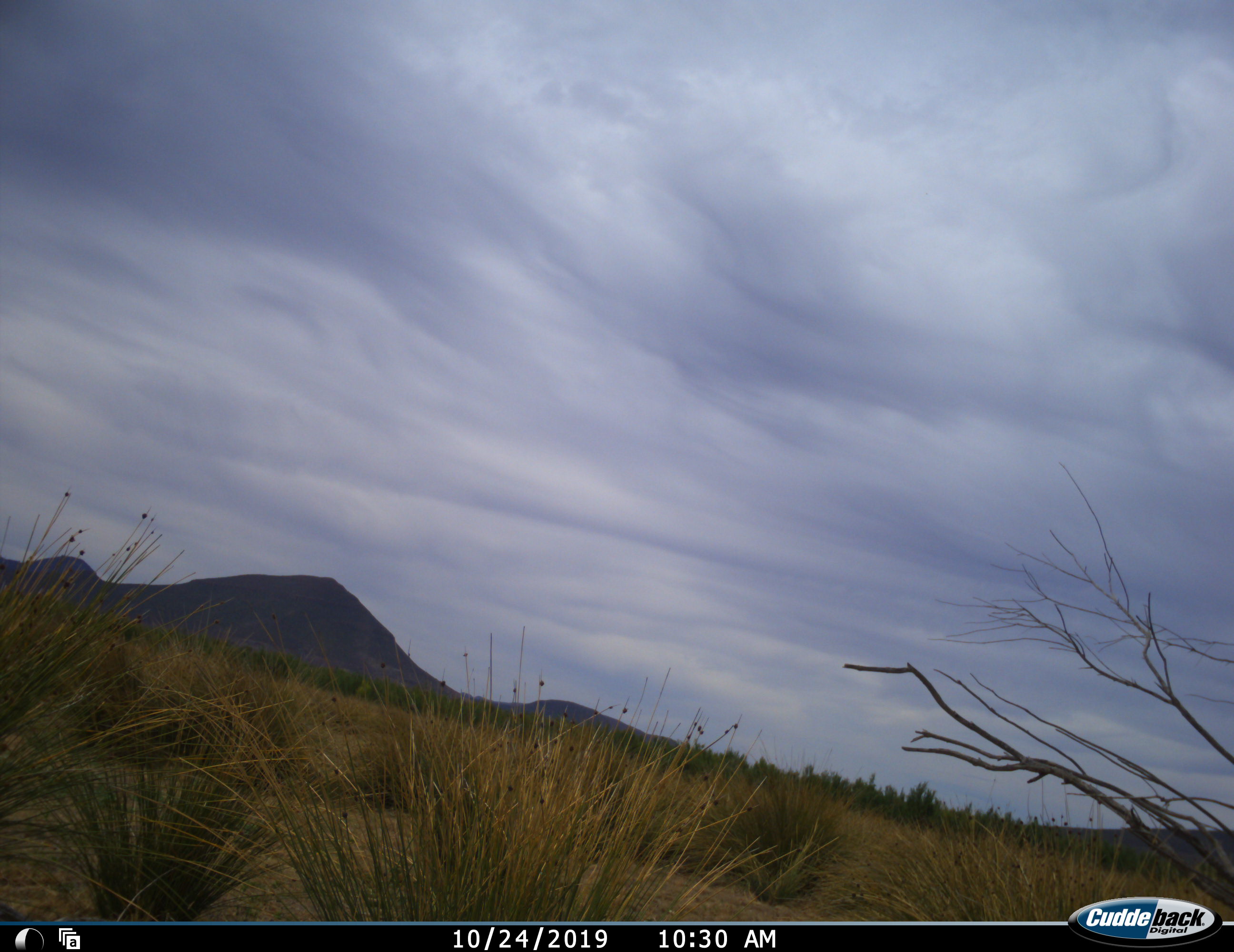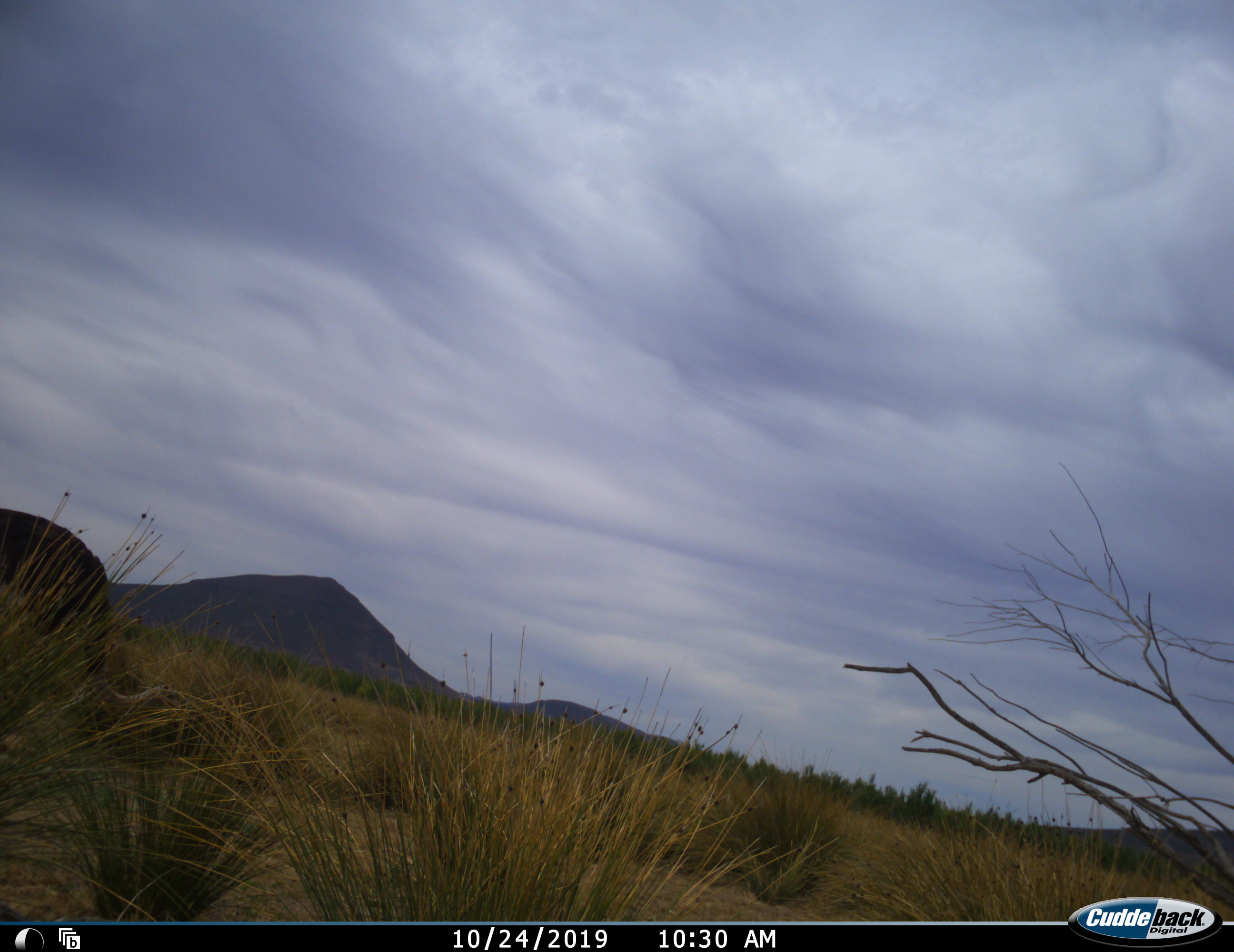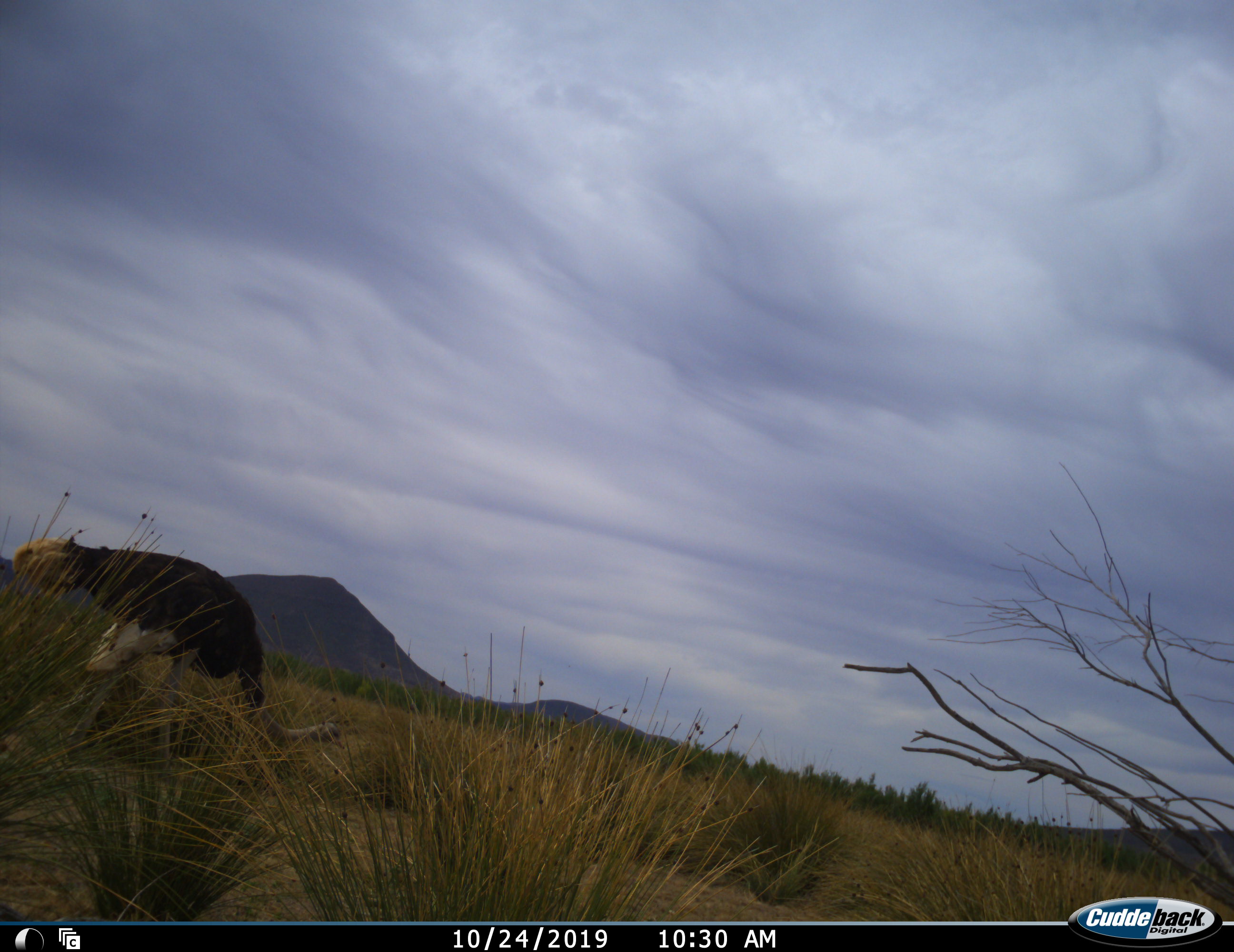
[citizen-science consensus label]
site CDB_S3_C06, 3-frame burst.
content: unidentified animal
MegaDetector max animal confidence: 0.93